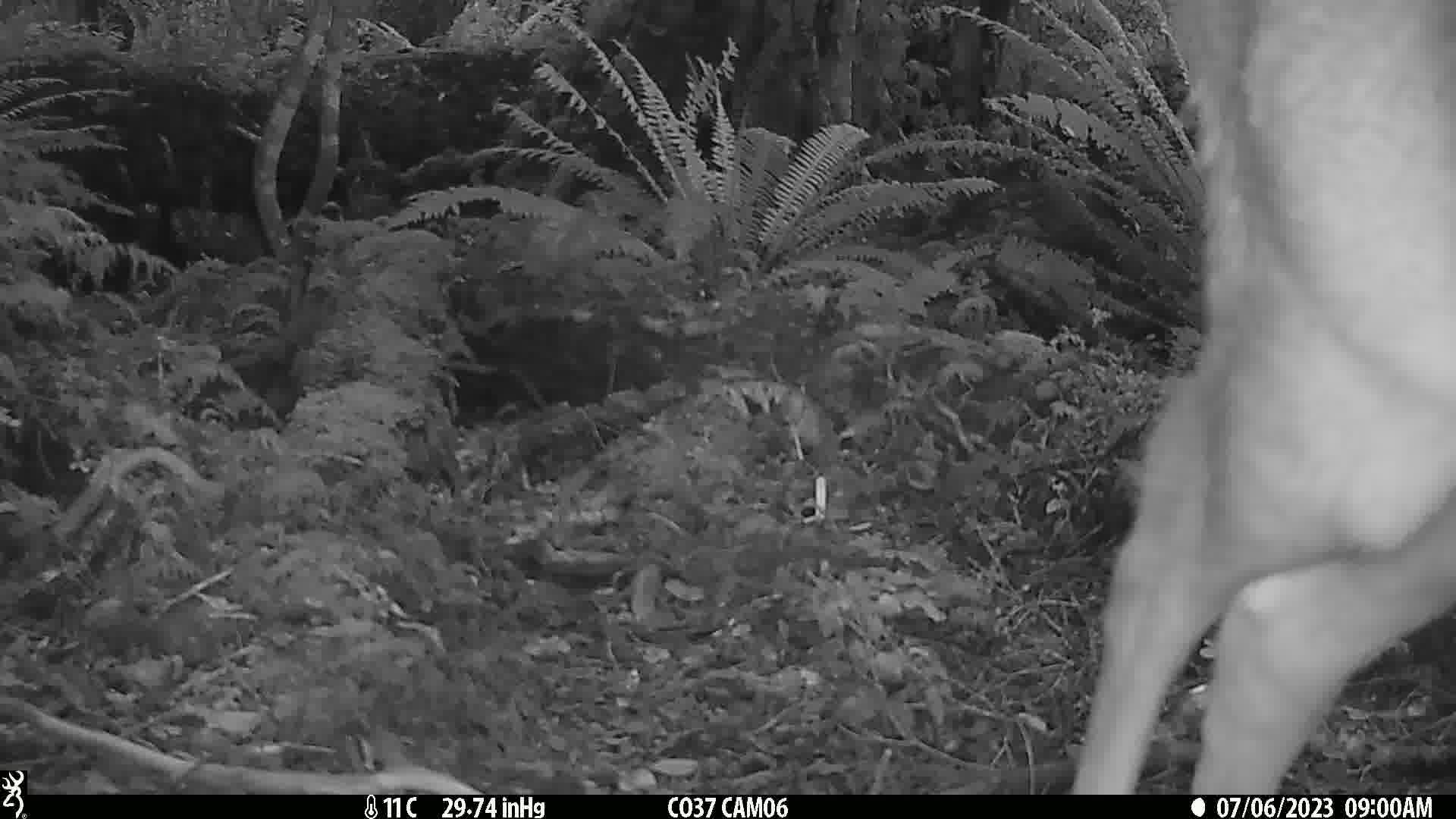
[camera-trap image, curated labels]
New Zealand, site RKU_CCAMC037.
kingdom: Animalia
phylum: Chordata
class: Mammalia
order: Artiodactyla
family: Cervidae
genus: Odocoileus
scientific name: Odocoileus virginianus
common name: white-tailed deer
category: white tailed deer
White tailed deer (white-tailed deer) (Odocoileus virginianus).